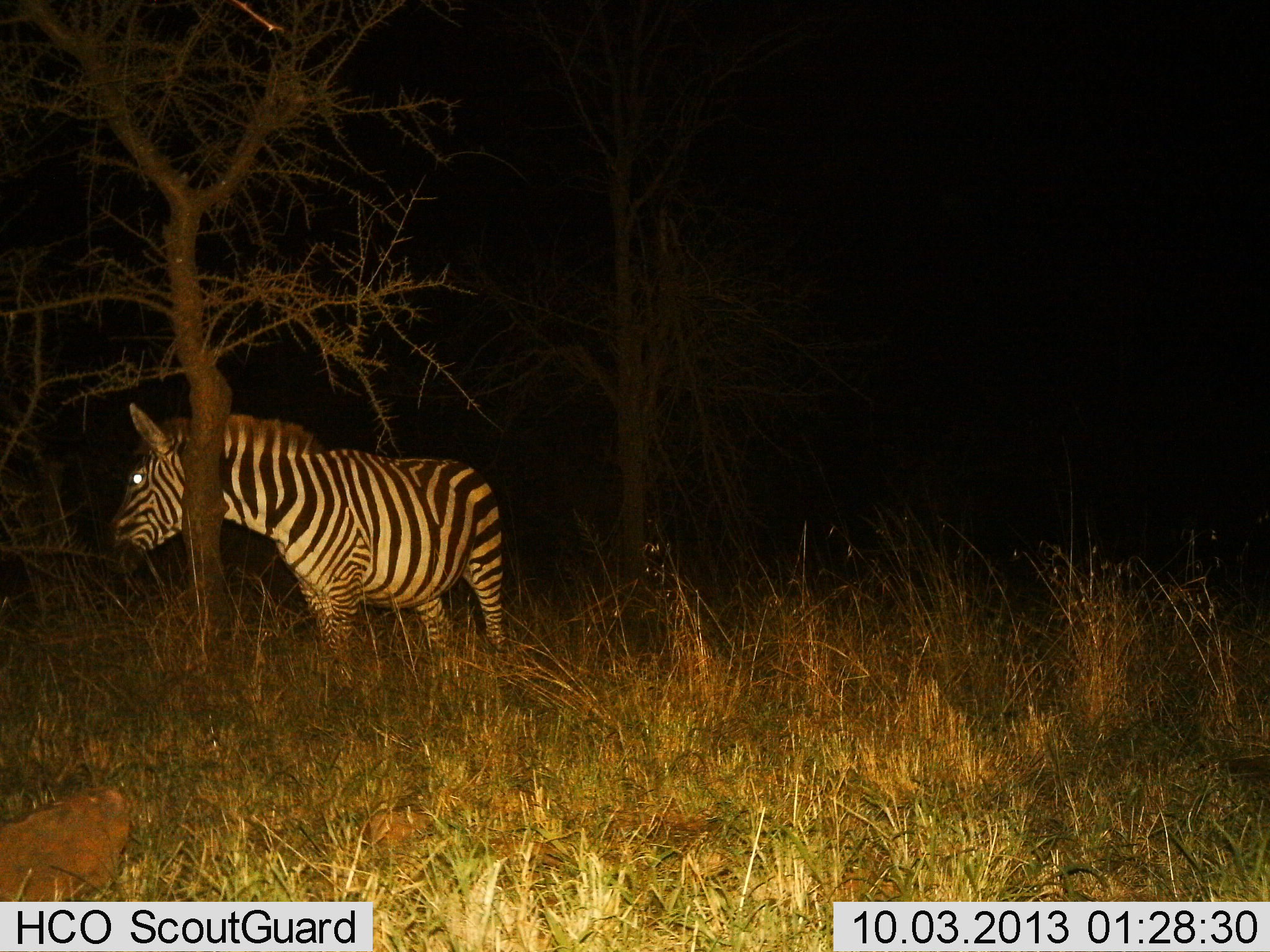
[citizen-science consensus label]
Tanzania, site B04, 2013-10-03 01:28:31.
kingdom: Animalia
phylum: Chordata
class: Mammalia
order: Perissodactyla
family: Equidae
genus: Equus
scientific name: Equus quagga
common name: plains zebra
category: zebra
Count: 1.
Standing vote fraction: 95%.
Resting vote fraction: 0%.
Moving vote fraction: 5%.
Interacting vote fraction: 0%.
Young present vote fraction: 0%.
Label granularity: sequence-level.